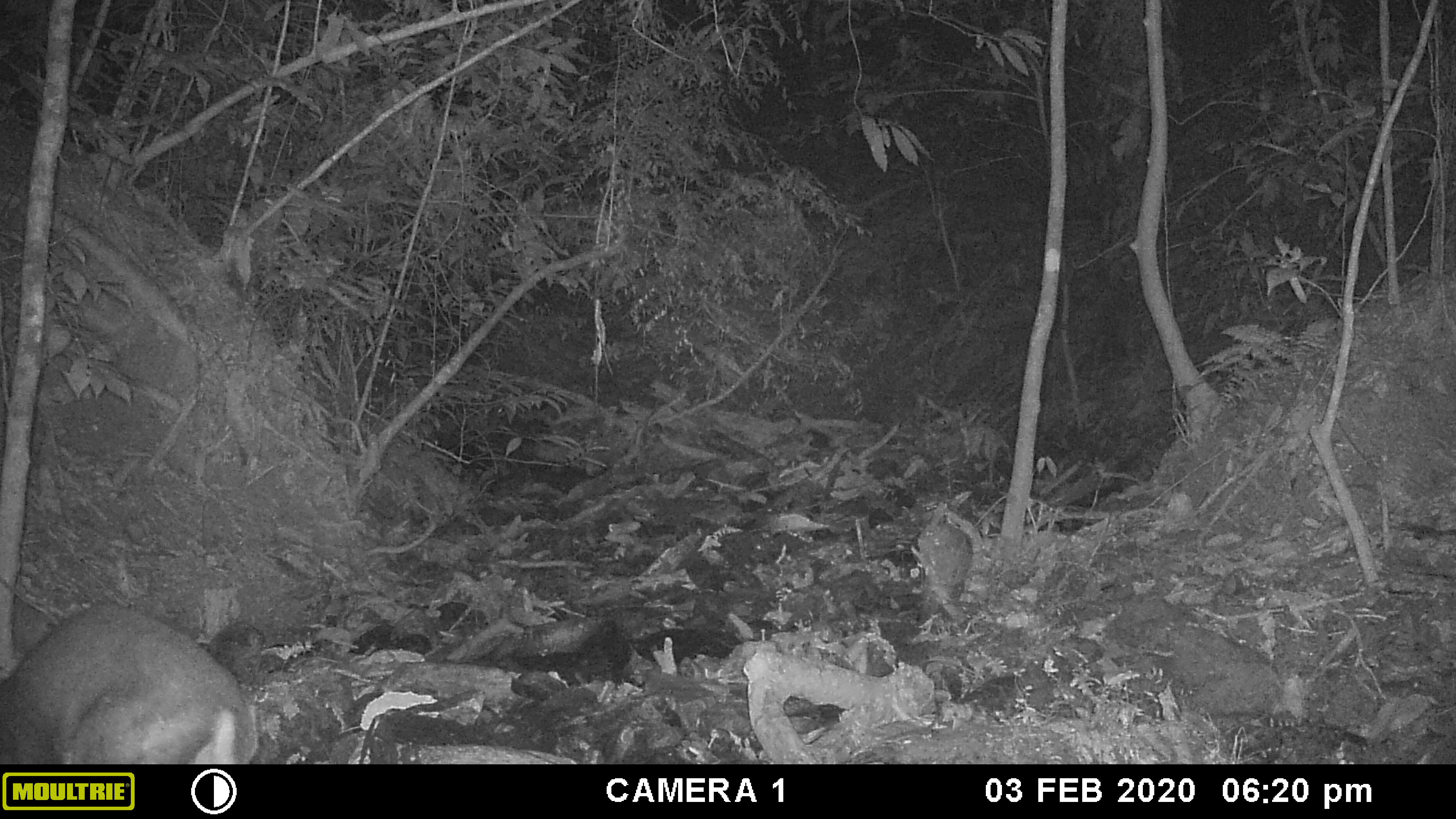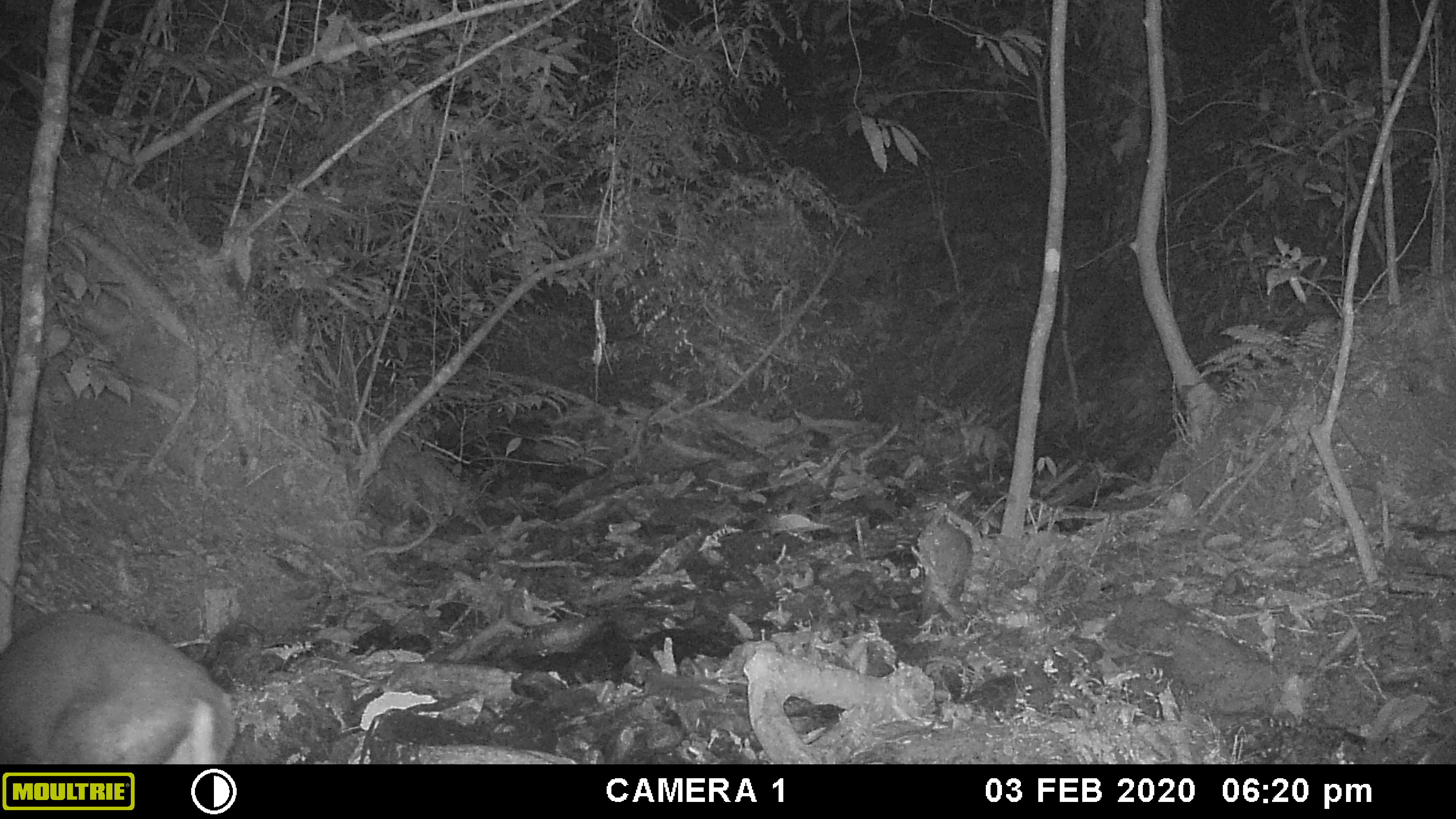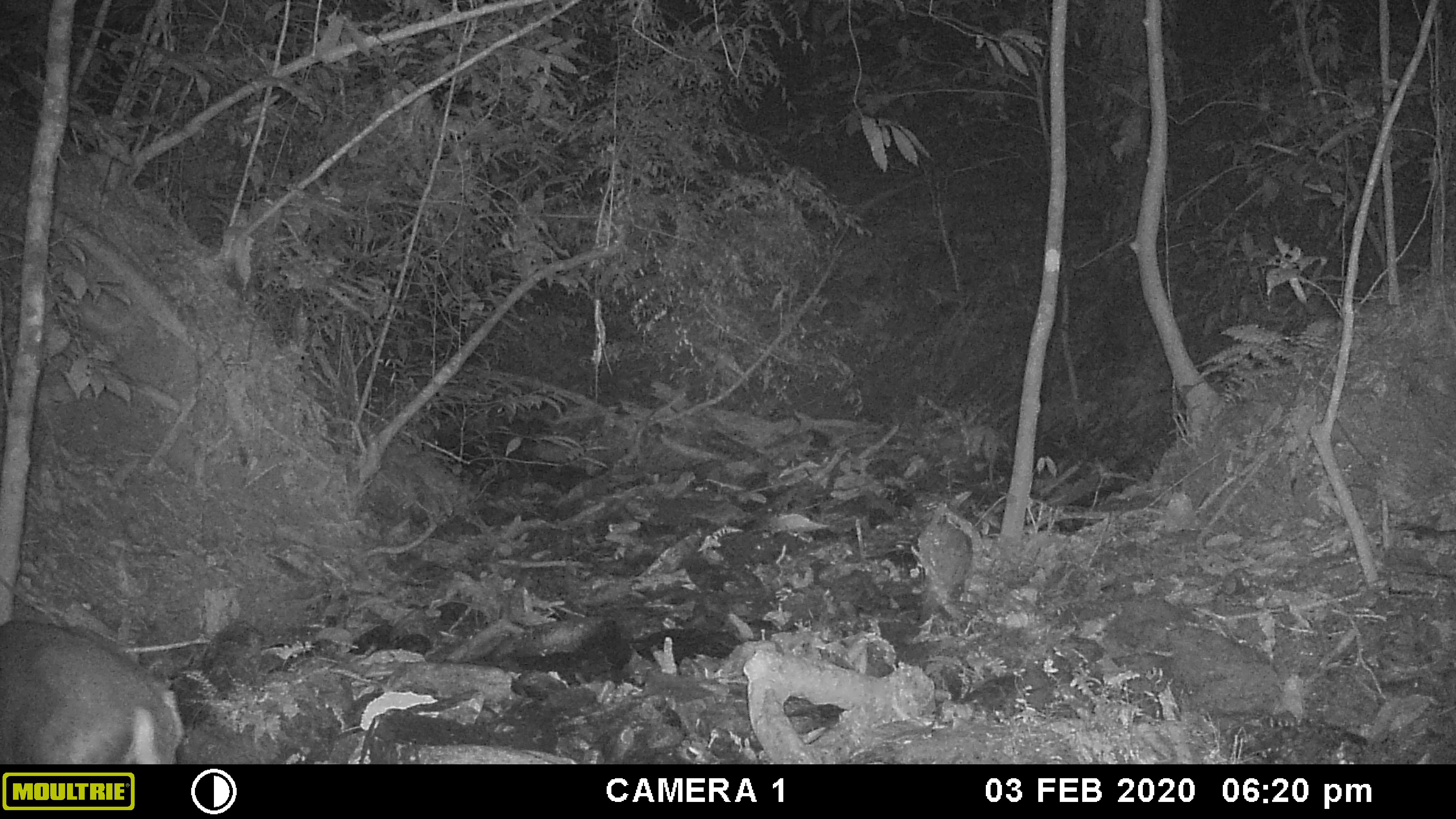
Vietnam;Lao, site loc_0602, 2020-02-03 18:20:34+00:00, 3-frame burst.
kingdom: Animalia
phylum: Chordata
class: Mammalia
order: Artiodactyla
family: Cervidae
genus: Muntiacus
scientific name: Muntiacus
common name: muntjacs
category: unidentified muntjac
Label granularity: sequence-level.